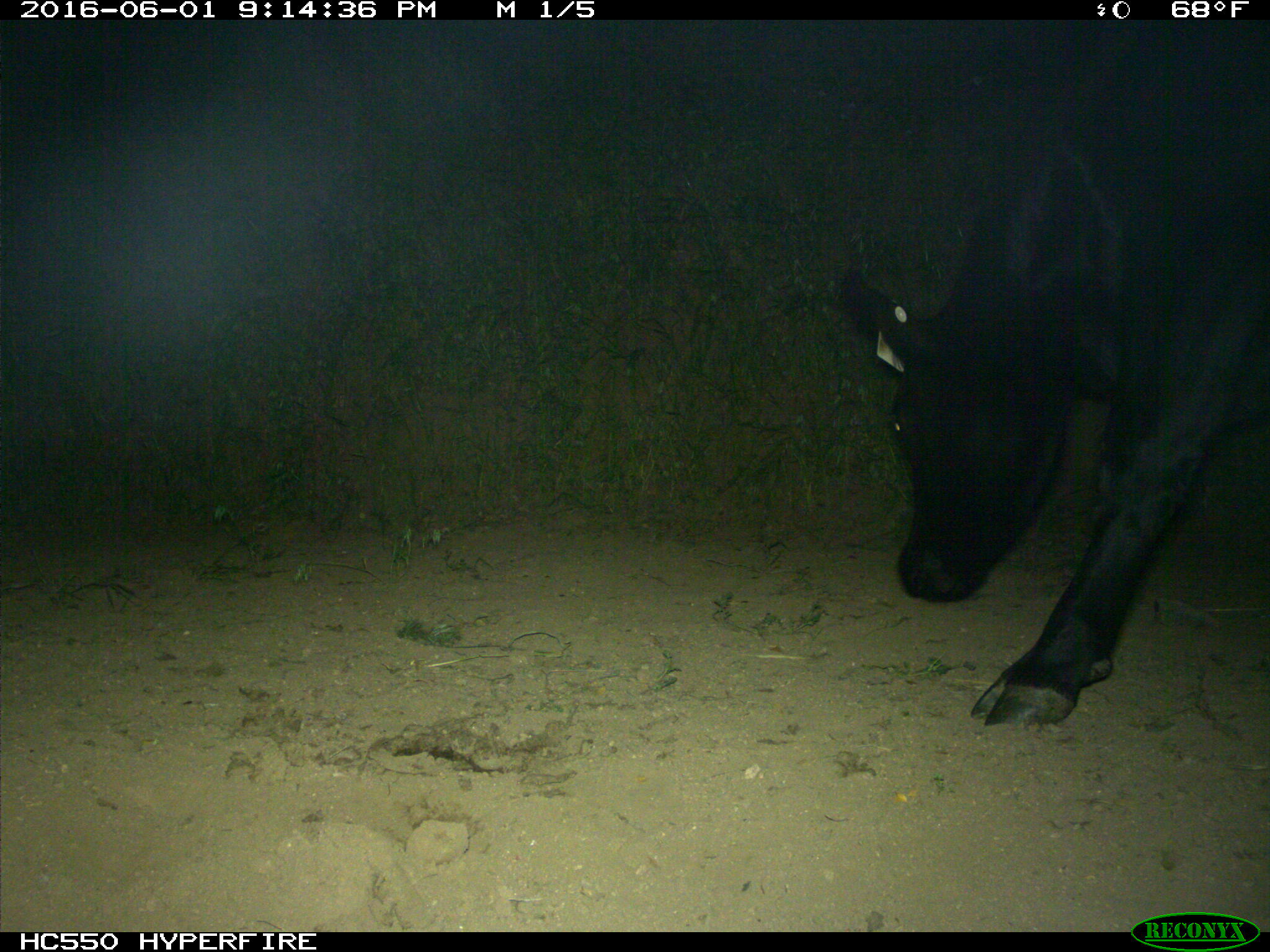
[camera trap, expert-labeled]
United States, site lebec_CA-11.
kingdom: Animalia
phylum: Chordata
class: Mammalia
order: Artiodactyla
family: Bovidae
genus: Bos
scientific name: Bos taurus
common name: domestic cow